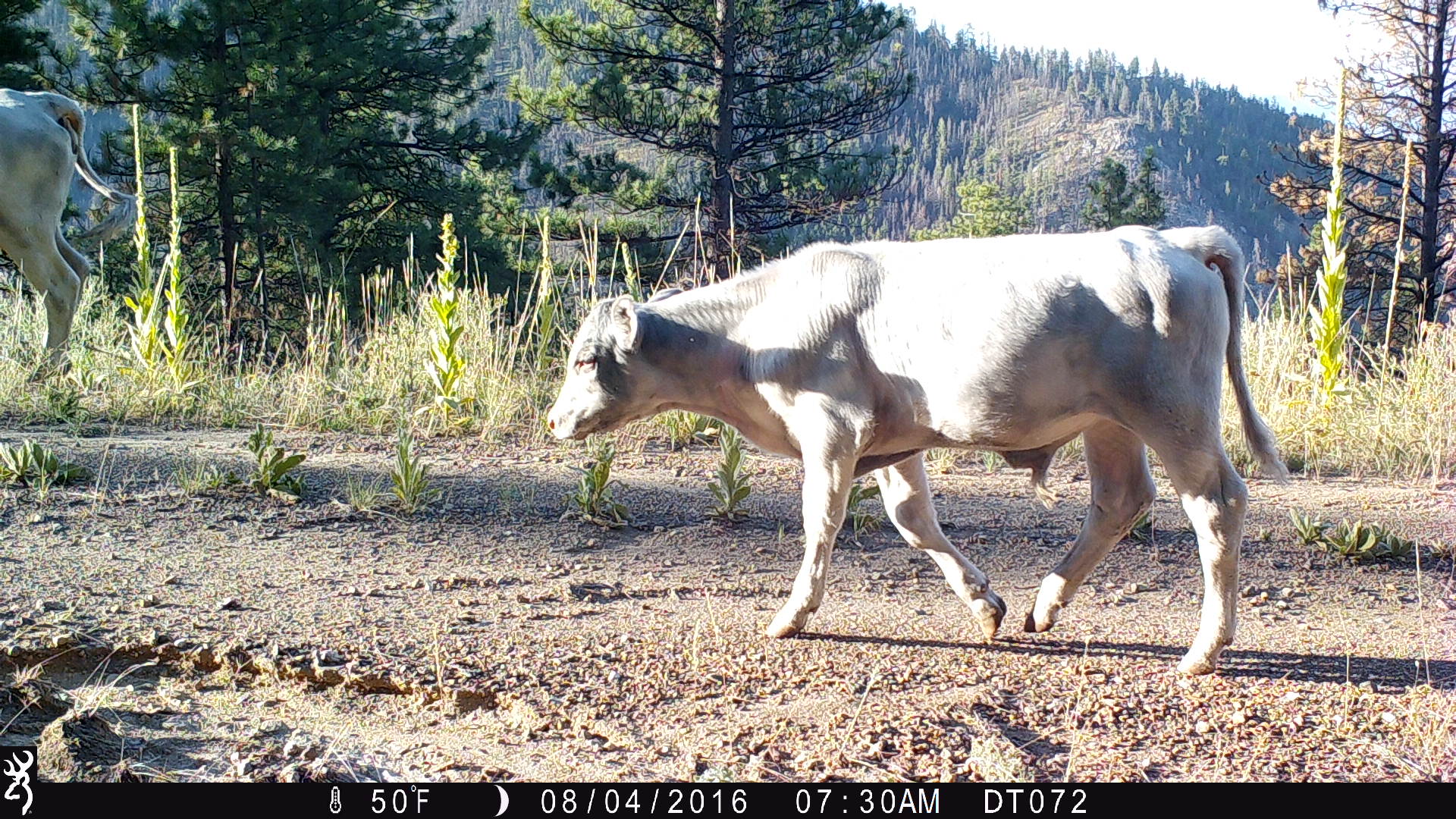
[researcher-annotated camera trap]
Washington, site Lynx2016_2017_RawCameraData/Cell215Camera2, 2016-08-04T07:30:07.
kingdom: Animalia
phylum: Chordata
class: Mammalia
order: Artiodactyla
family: Bovidae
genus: Bos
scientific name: Bos taurus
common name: domestic cattle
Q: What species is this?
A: Domestic cattle (Bos taurus).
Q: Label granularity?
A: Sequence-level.